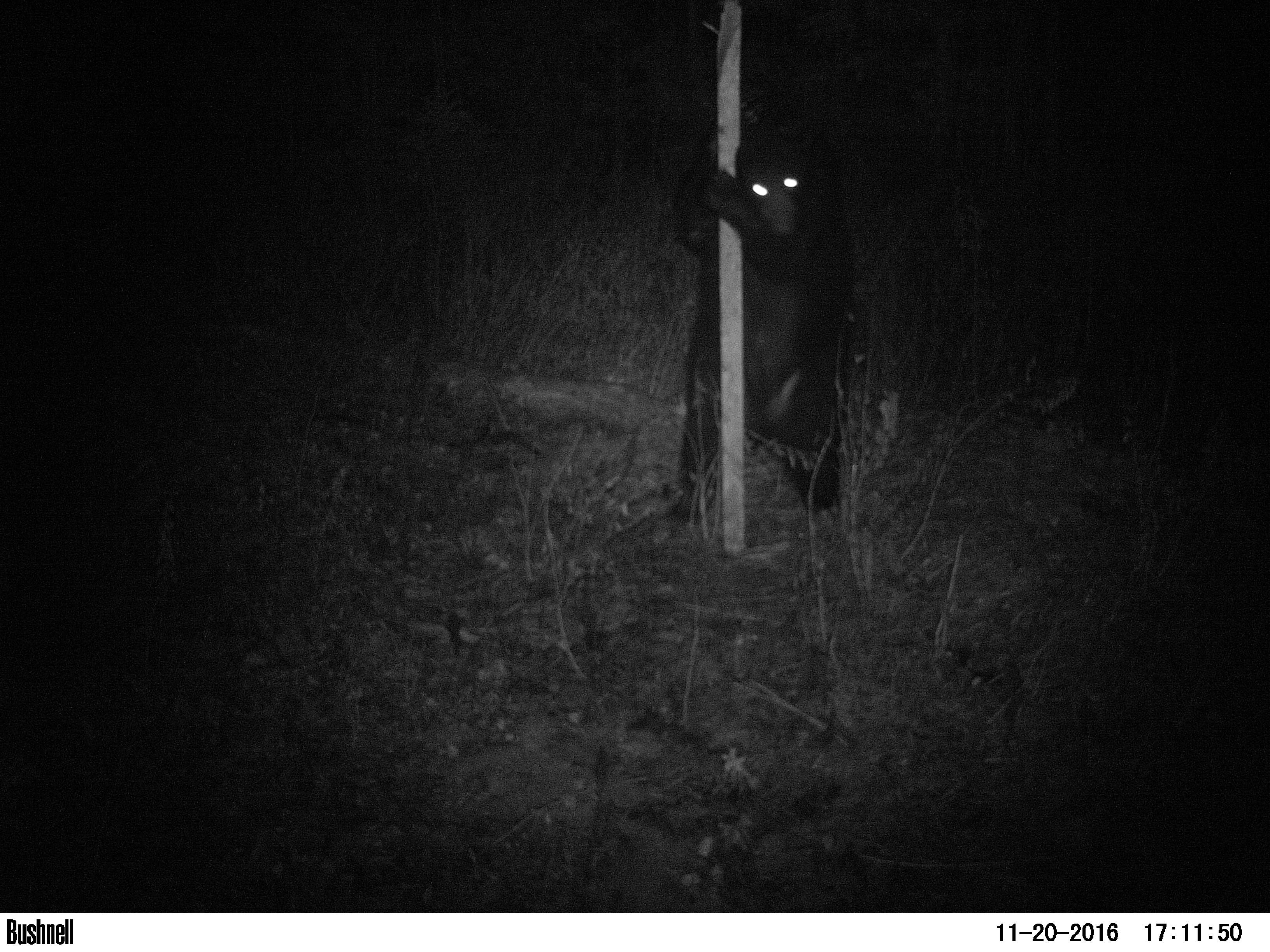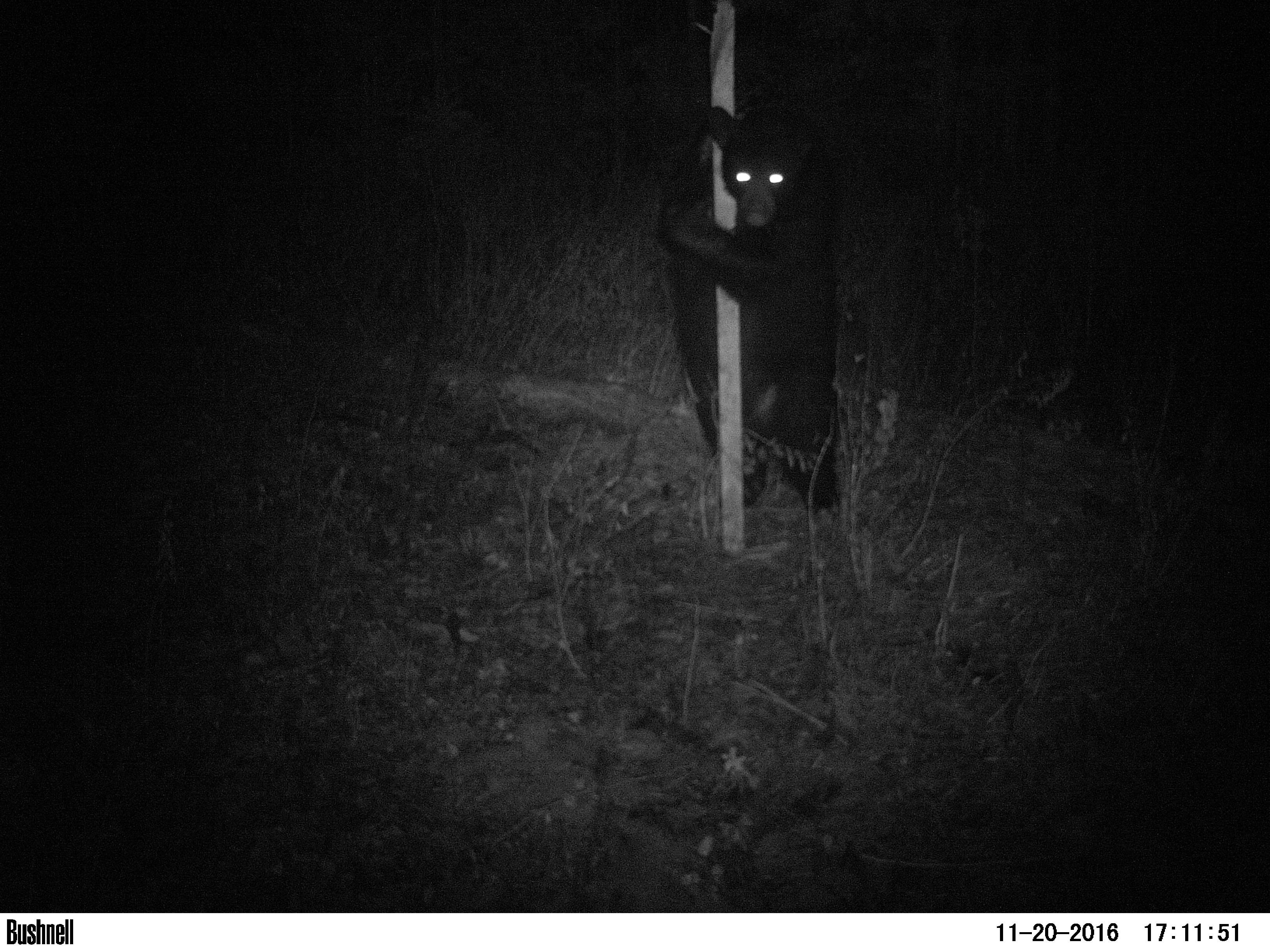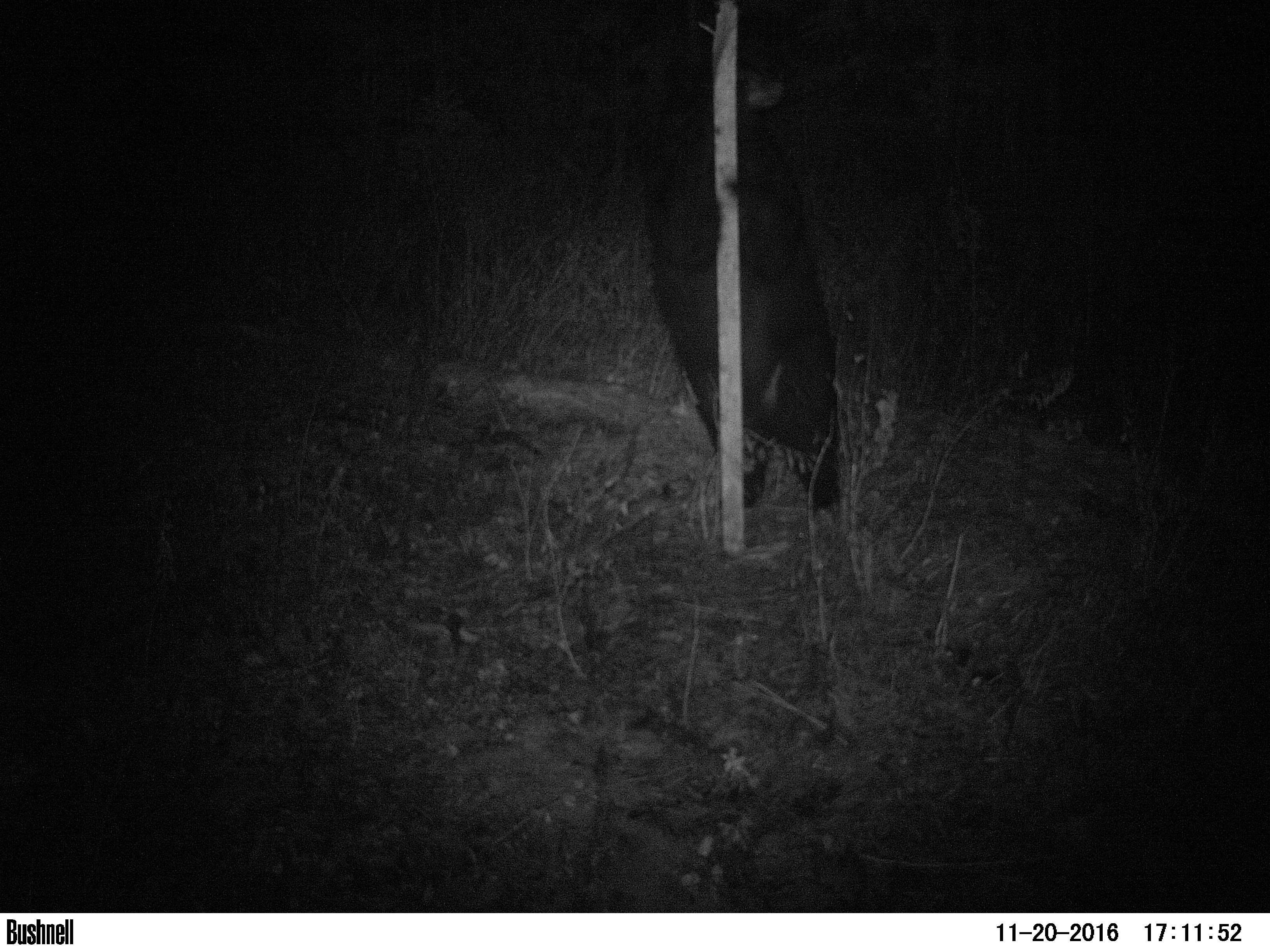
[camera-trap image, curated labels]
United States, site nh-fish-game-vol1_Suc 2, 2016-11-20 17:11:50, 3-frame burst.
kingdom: Animalia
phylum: Chordata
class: Mammalia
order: Carnivora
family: Ursidae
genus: Ursus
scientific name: Ursus americanus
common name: black bear